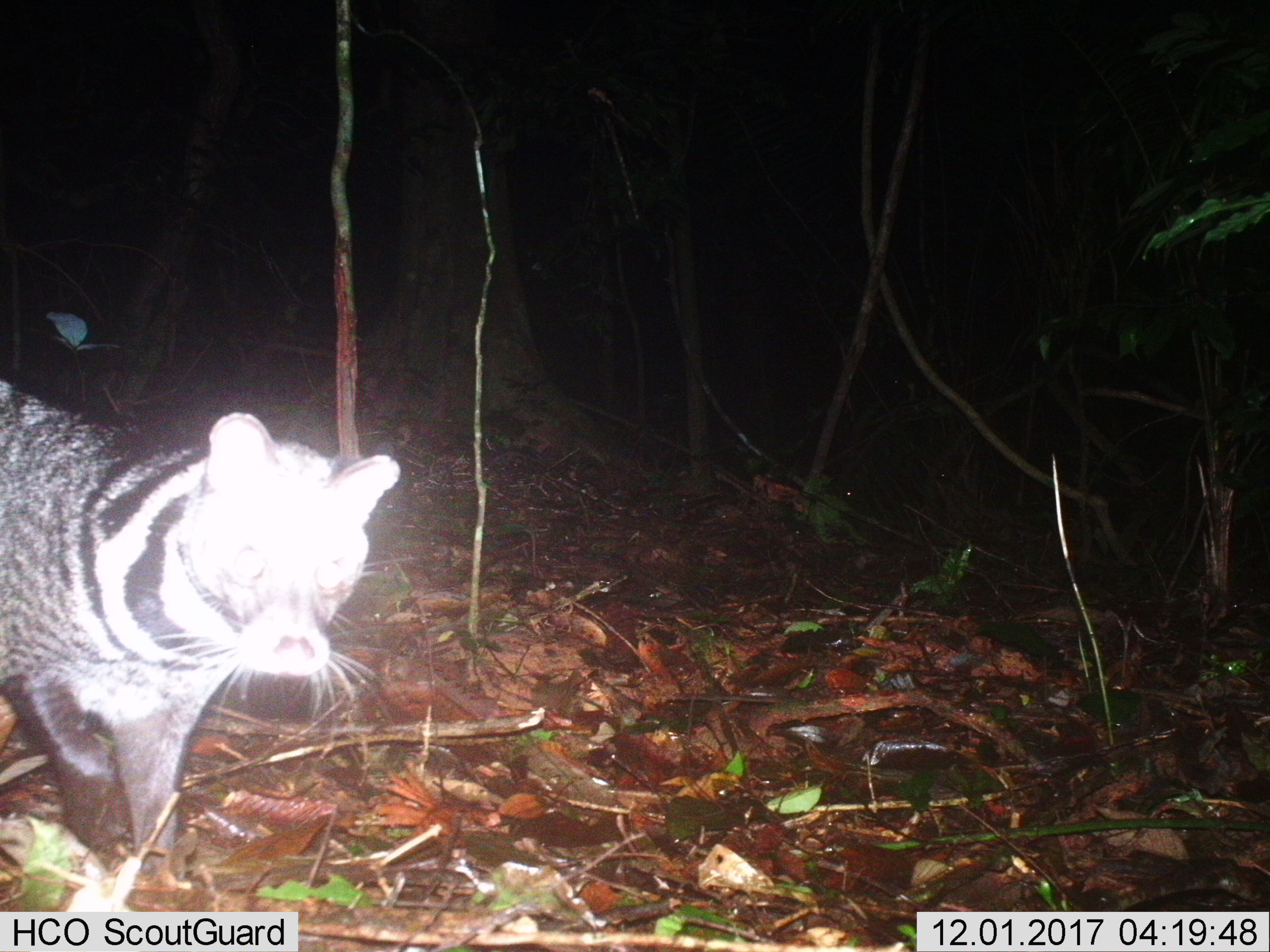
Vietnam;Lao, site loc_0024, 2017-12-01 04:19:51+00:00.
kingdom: Animalia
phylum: Chordata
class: Mammalia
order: Carnivora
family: Viverridae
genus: Viverra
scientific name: Viverra zibetha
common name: large indian civet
Large indian civet (Viverra zibetha). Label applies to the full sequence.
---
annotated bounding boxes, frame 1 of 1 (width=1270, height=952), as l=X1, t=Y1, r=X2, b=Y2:
large indian civet: l=0, t=369, r=405, b=865